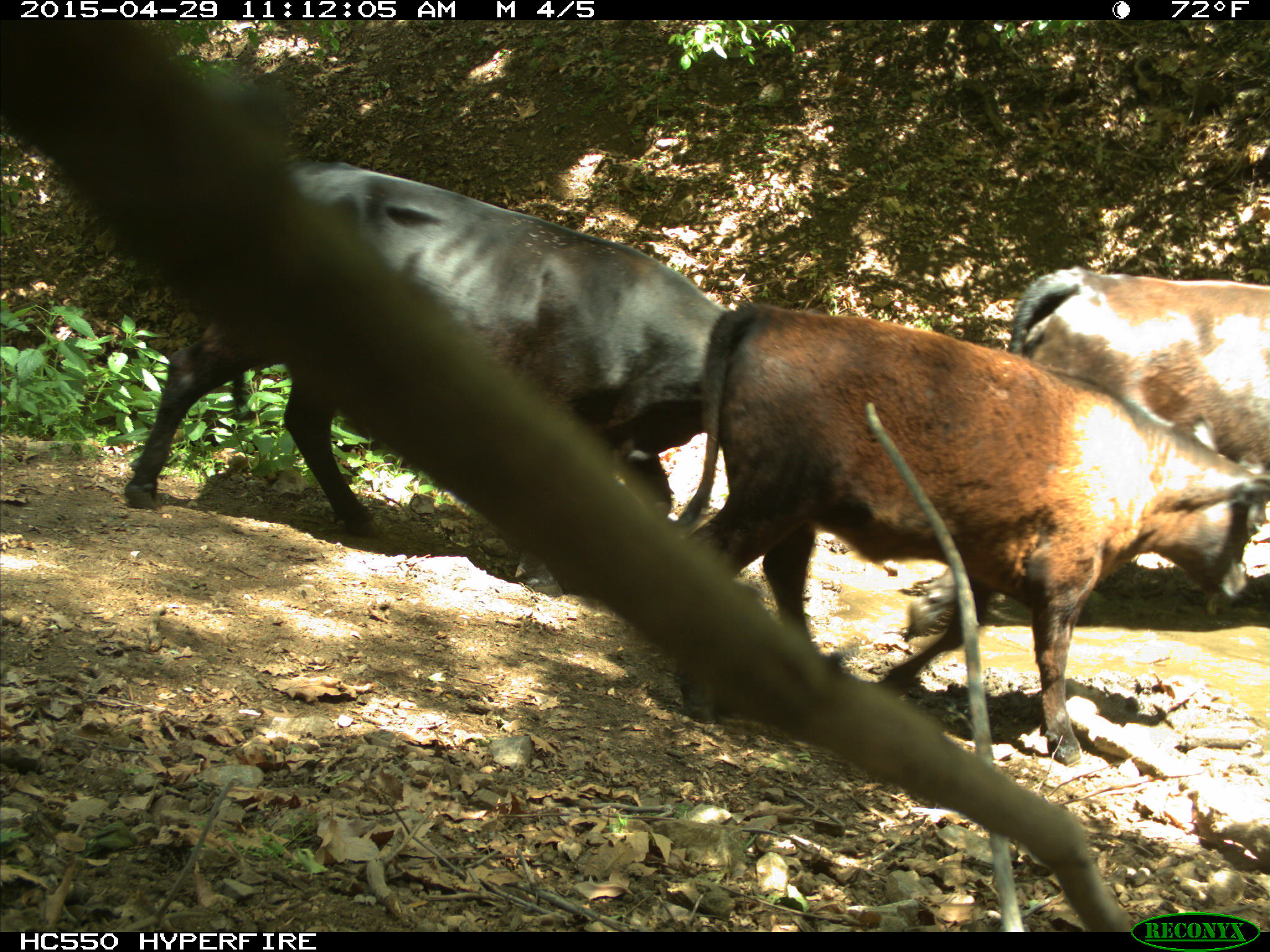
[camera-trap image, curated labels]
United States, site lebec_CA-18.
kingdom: Animalia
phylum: Chordata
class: Mammalia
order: Artiodactyla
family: Bovidae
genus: Bos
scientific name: Bos taurus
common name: domestic cow